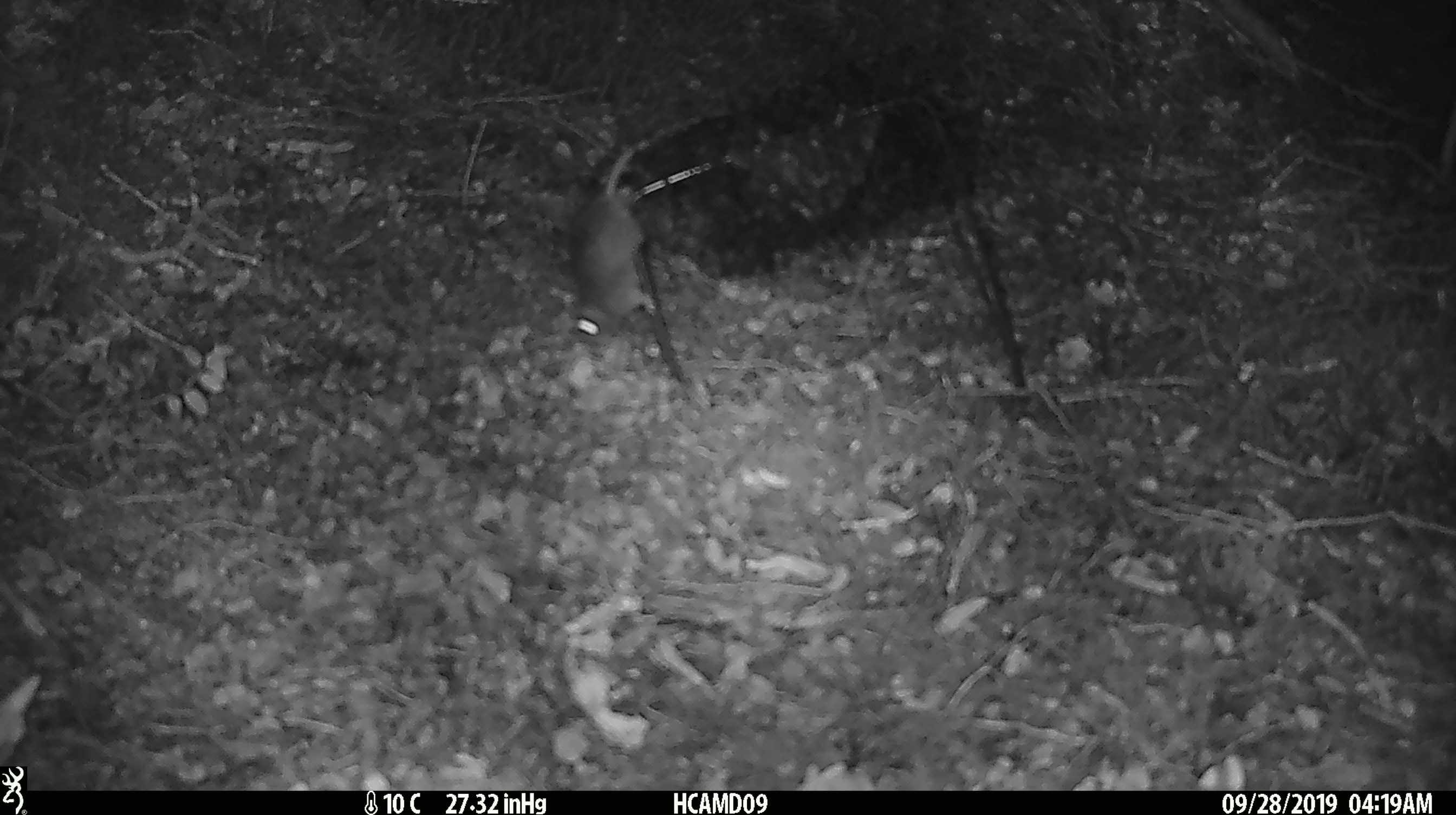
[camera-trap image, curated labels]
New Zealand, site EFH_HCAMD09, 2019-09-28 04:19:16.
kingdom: Animalia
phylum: Chordata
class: Mammalia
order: Rodentia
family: Muridae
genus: Mus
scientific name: Mus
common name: mouse